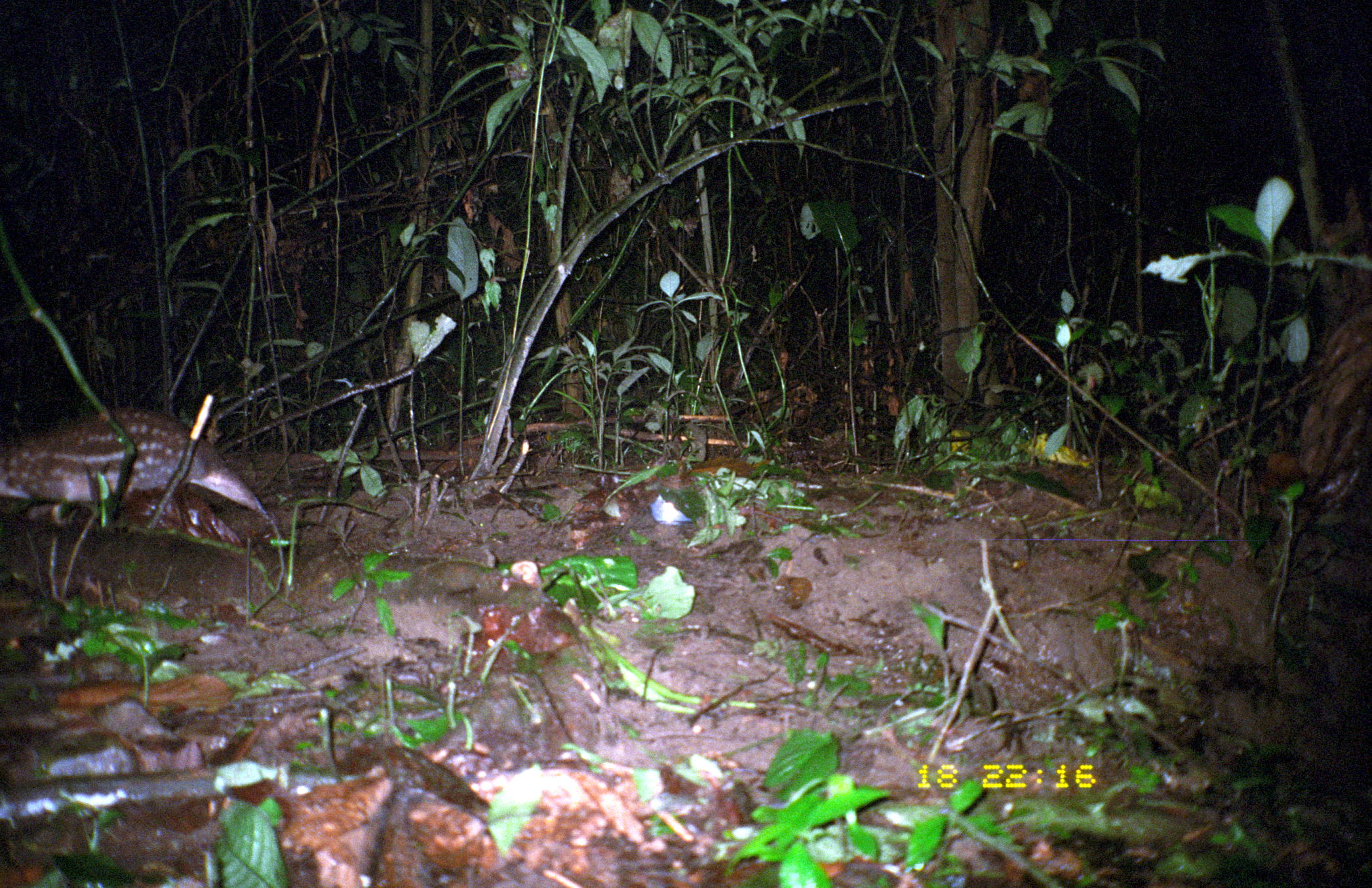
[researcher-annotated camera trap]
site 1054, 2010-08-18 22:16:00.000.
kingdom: Animalia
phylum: Chordata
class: Mammalia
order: Rodentia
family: Cuniculidae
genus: Cuniculus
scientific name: Cuniculus paca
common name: spotted paca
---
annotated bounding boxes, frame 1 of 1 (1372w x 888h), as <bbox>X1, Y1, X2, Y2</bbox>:
cuniculus paca: <bbox>0, 403, 291, 523</bbox>